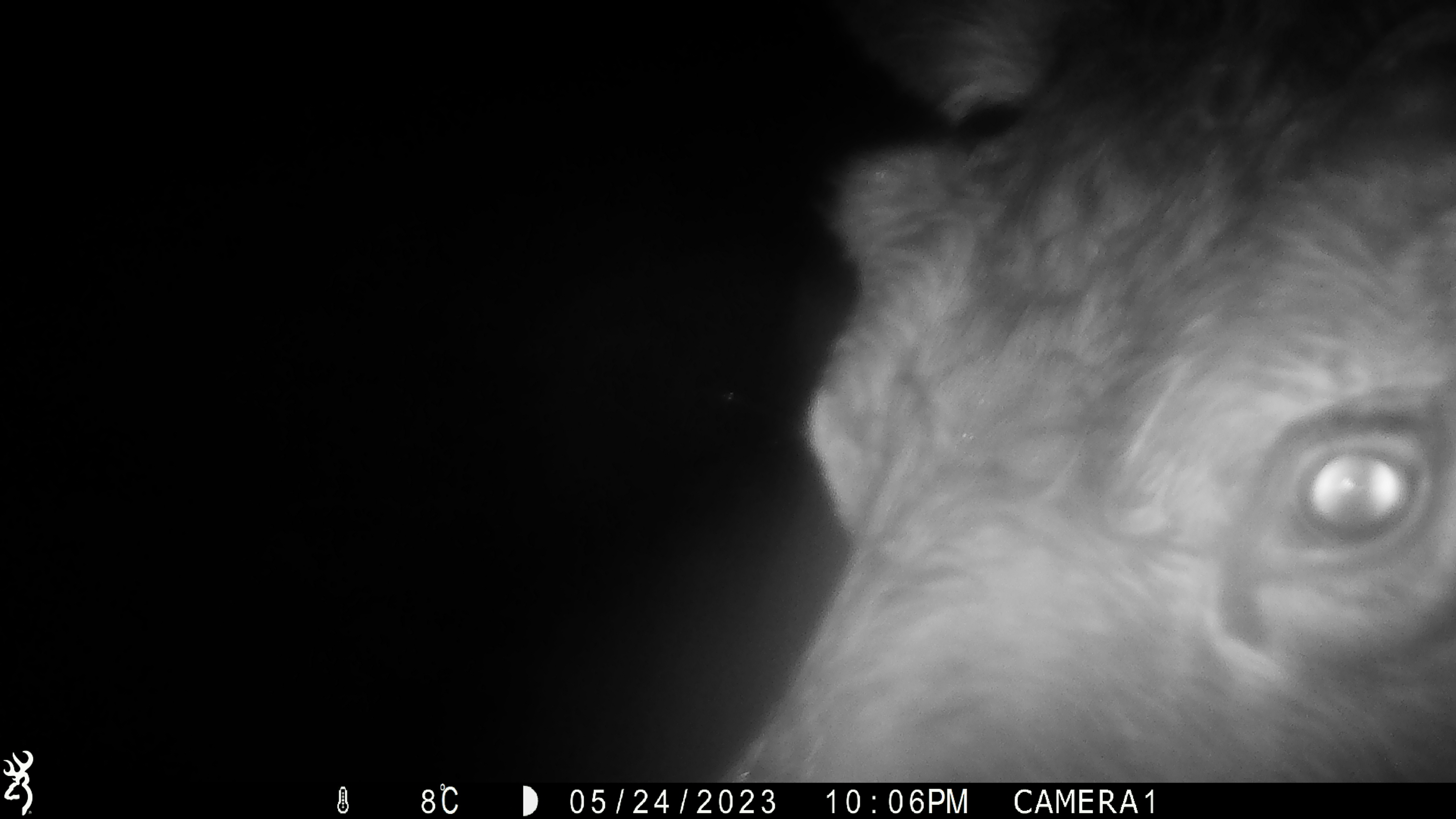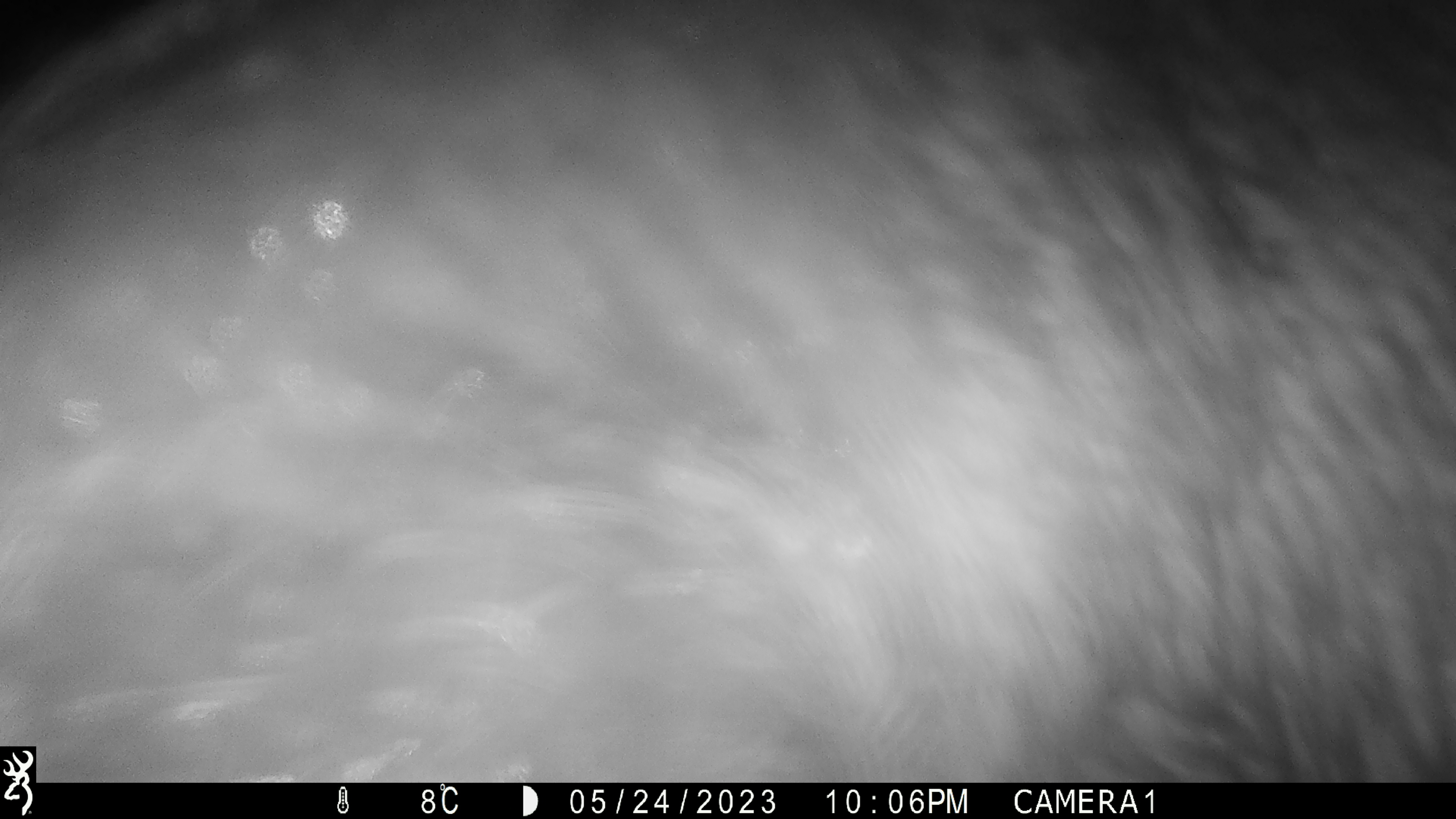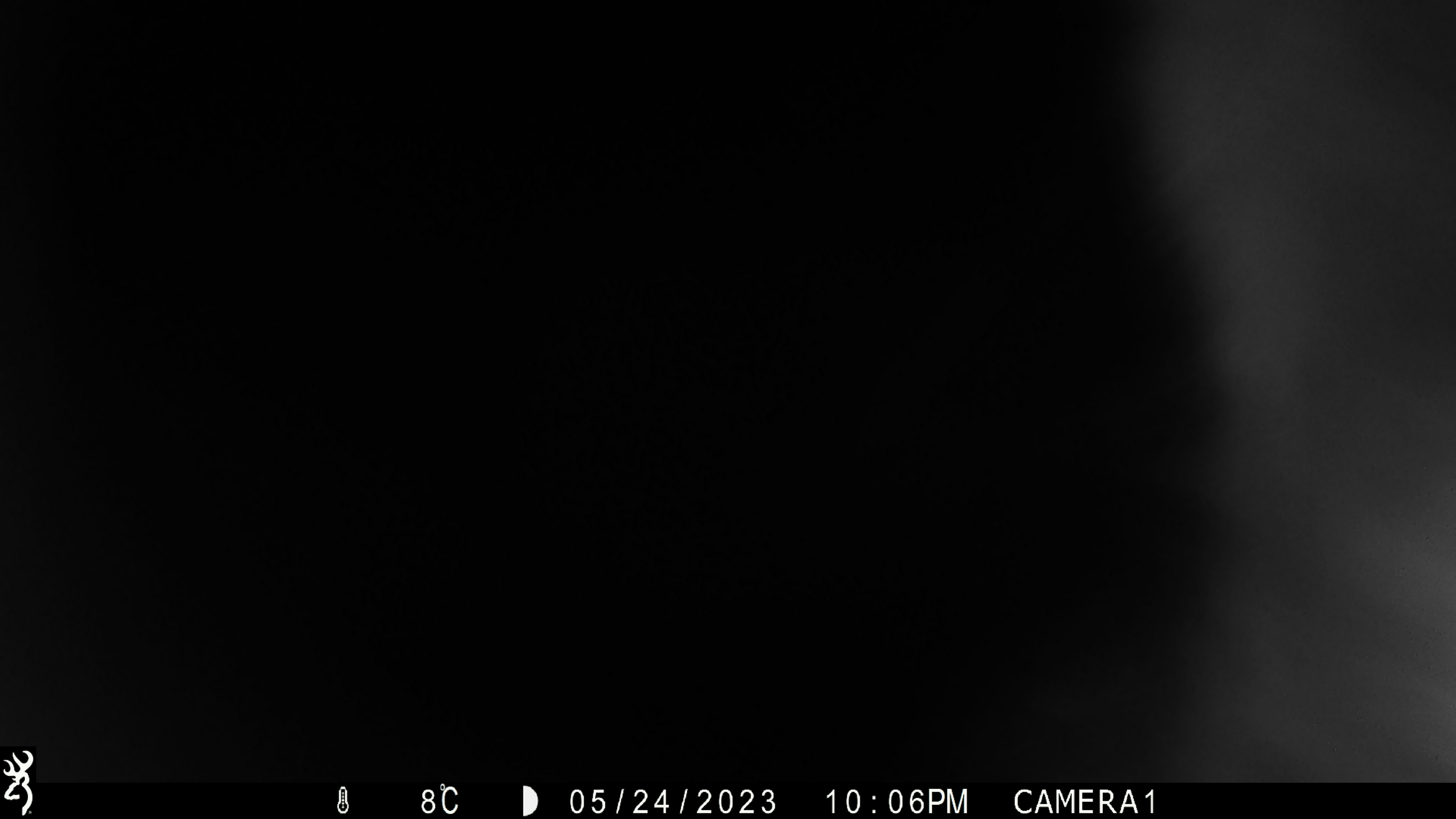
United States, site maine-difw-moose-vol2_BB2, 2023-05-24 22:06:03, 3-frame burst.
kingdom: Animalia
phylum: Chordata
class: Mammalia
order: Artiodactyla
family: Cervidae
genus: Alces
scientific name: Alces alces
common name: moose